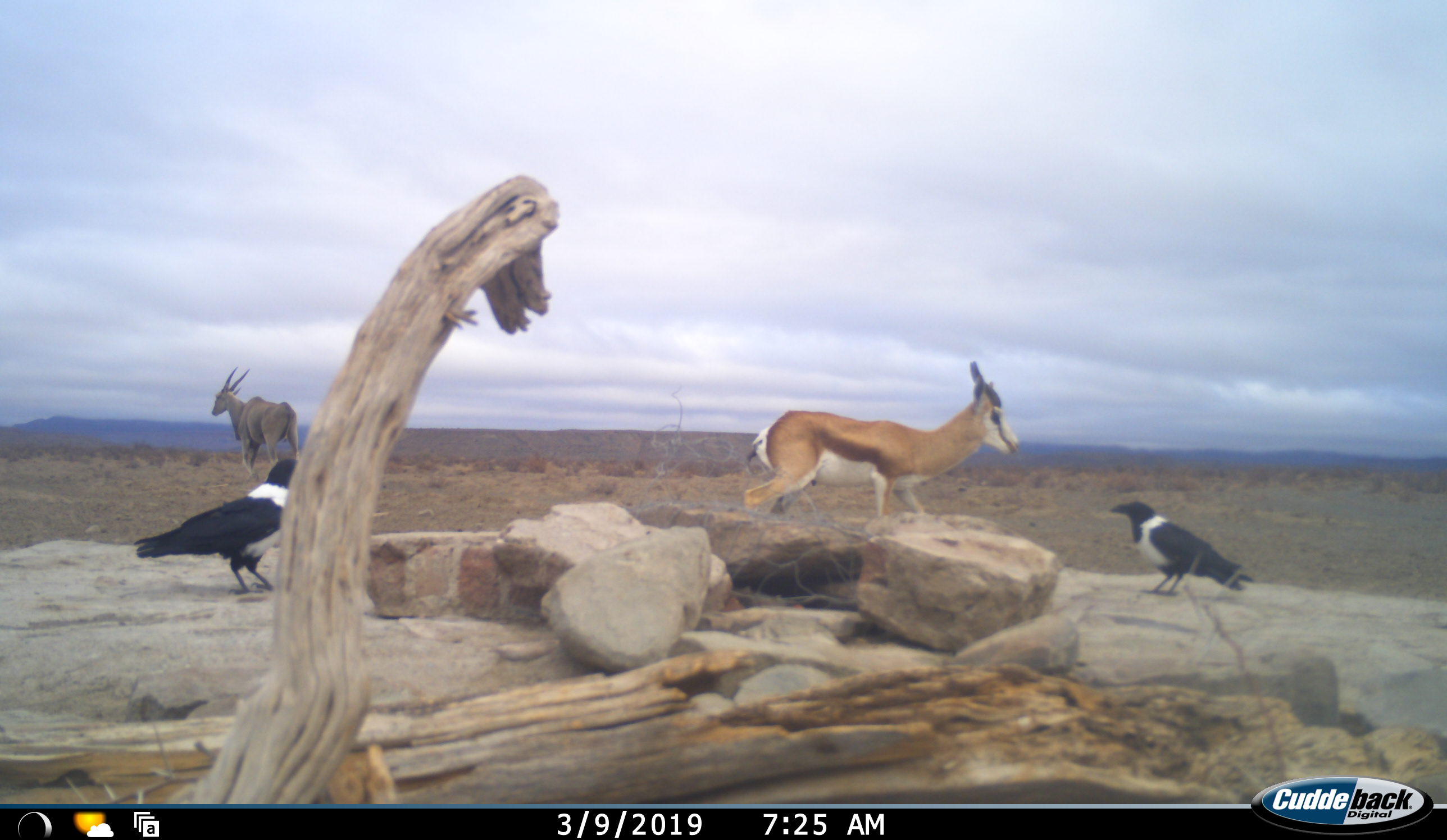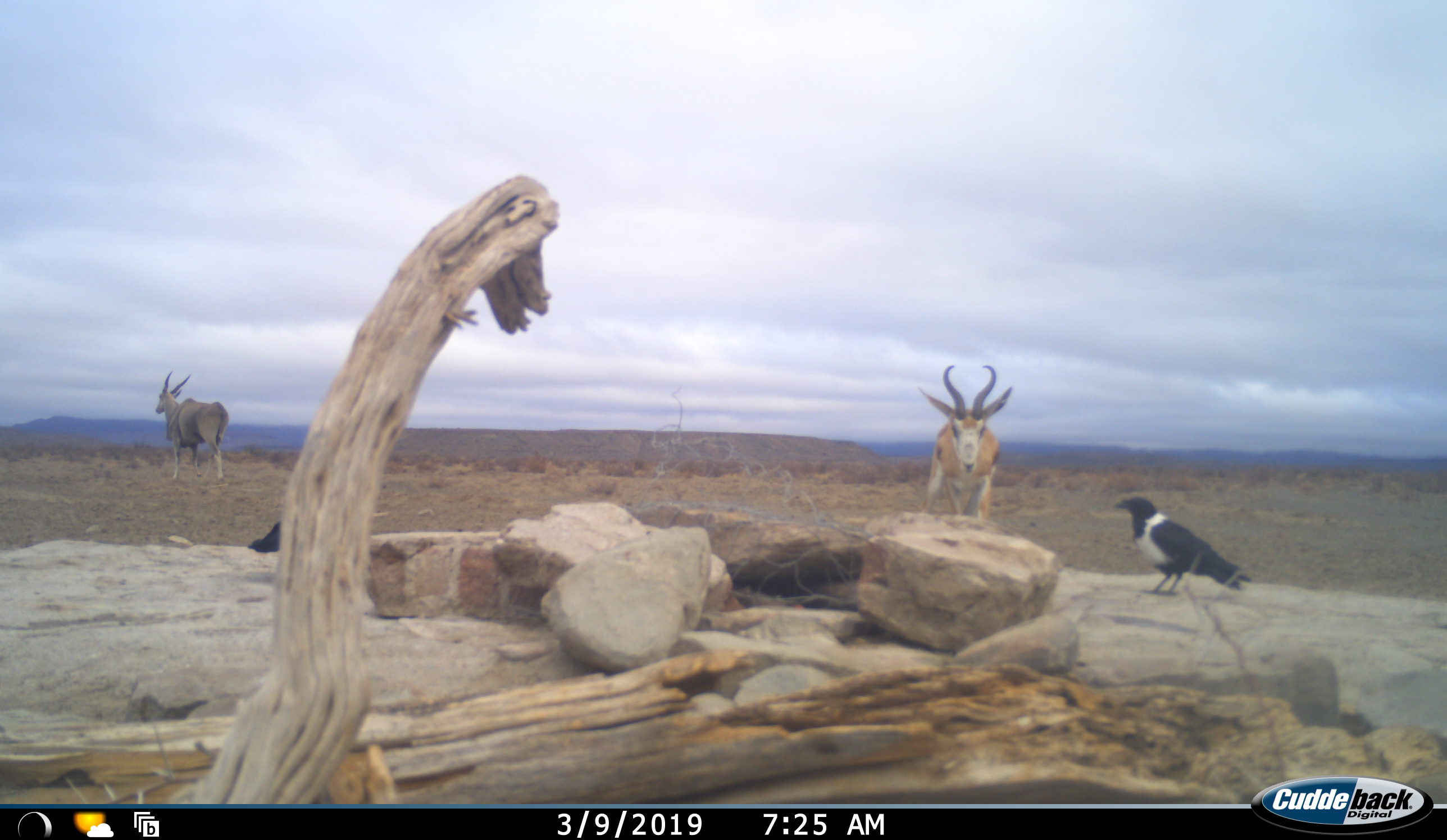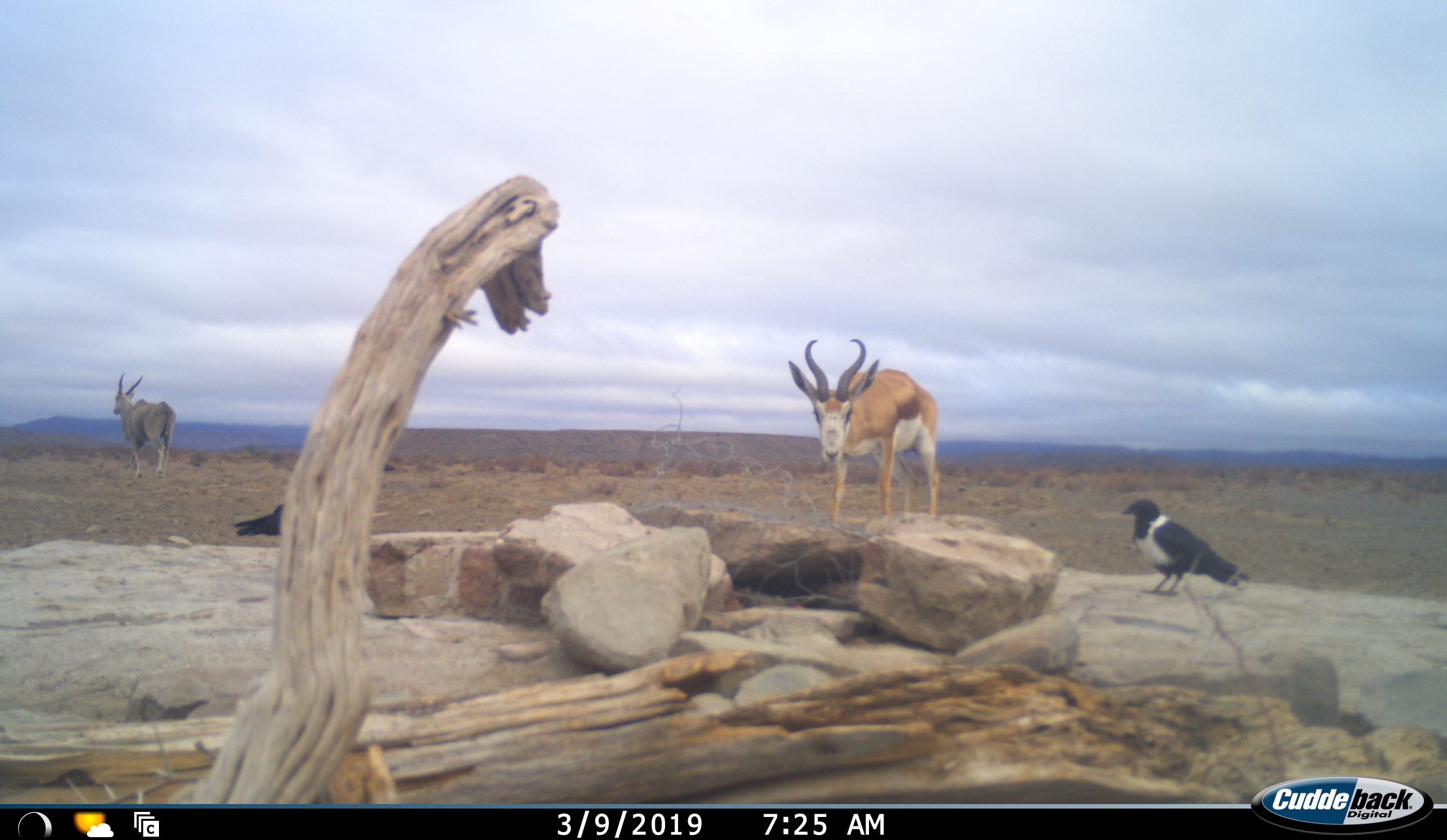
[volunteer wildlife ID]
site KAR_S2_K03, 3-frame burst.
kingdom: Animalia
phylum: Chordata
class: Aves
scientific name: Aves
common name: bird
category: birdother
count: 2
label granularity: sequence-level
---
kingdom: Animalia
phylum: Chordata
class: Mammalia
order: Artiodactyla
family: Bovidae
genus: Tragelaphus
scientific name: Tragelaphus oryx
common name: eland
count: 1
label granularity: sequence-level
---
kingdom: Animalia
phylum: Chordata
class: Mammalia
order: Artiodactyla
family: Bovidae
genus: Antidorcas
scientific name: Antidorcas marsupialis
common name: springbok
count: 1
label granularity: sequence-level